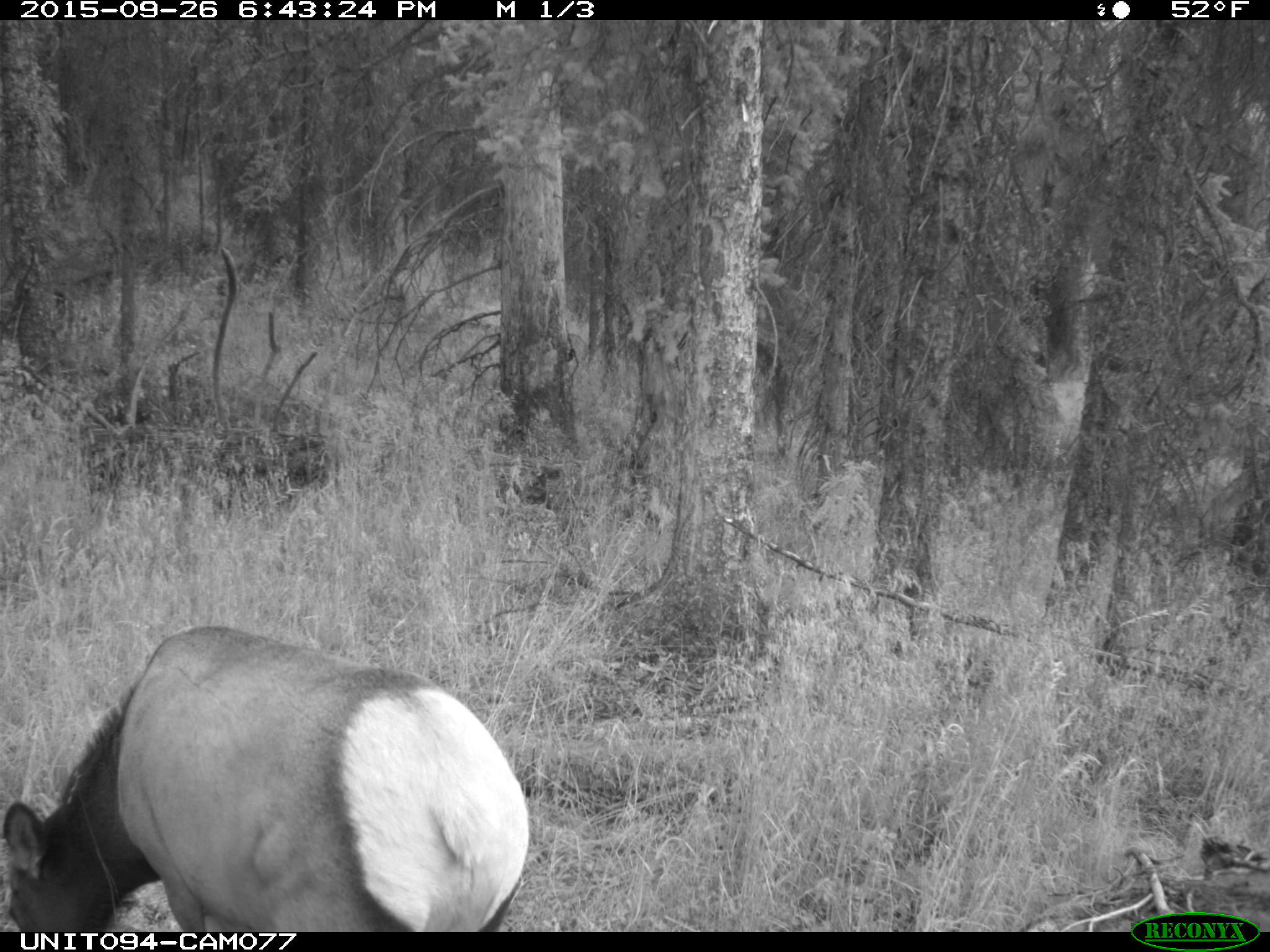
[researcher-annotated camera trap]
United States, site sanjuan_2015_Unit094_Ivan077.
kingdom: Animalia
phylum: Chordata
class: Mammalia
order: Artiodactyla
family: Cervidae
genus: Cervus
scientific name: Cervus elaphus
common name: red deer